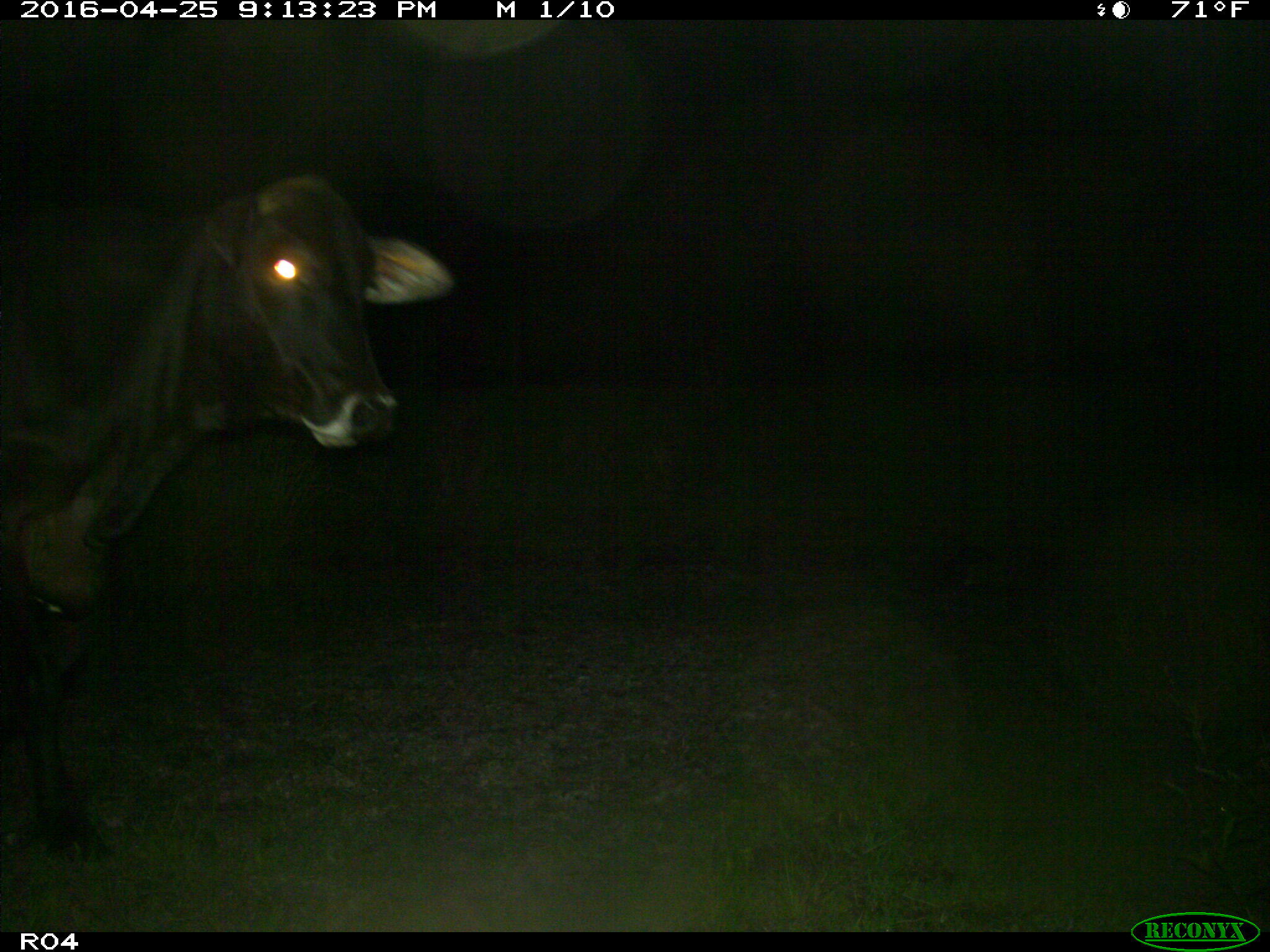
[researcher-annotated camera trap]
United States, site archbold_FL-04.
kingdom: Animalia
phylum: Chordata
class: Mammalia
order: Artiodactyla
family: Bovidae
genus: Bos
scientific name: Bos taurus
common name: domestic cow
Bos taurus (domestic cow).